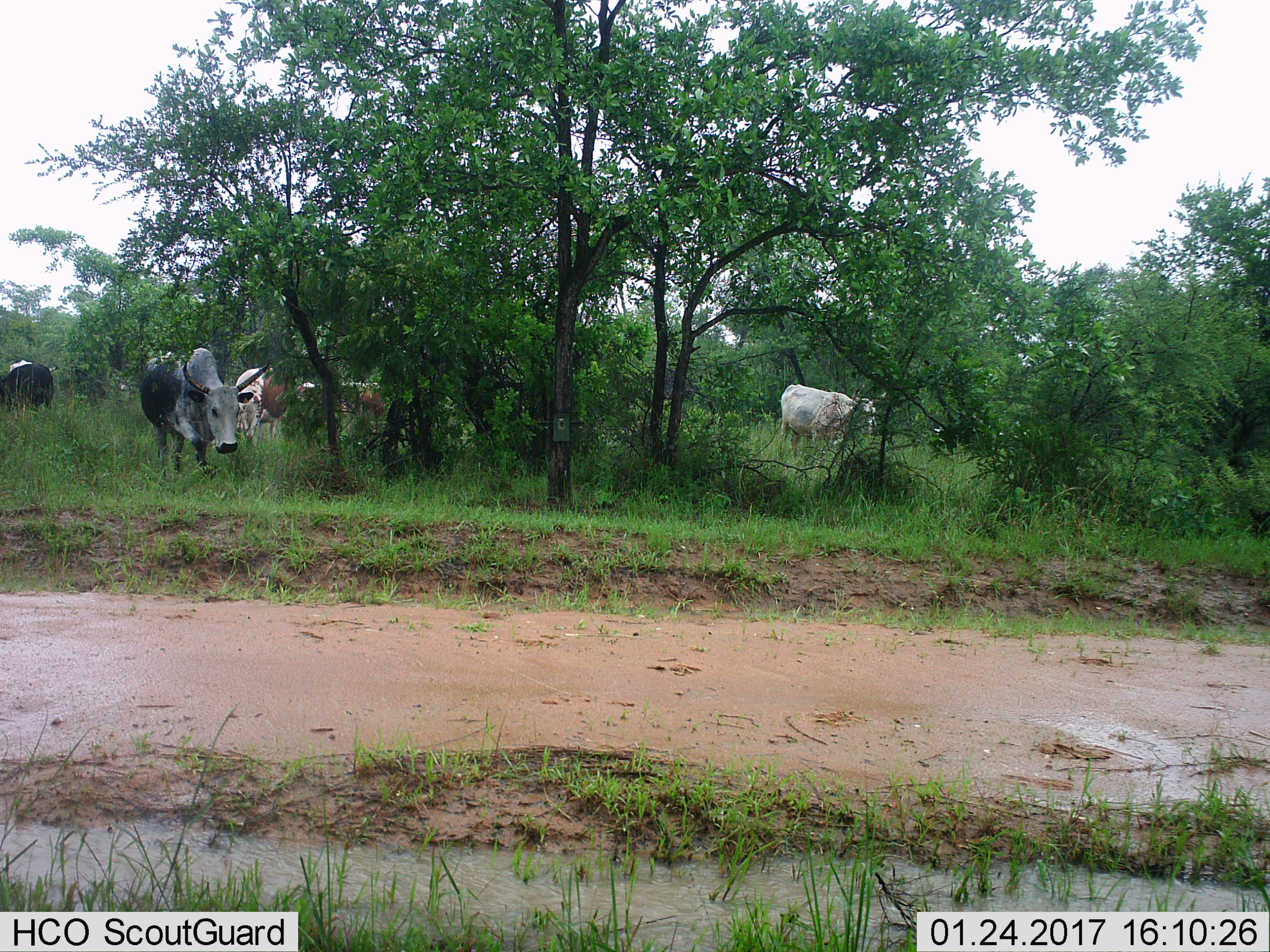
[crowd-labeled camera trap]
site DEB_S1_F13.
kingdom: Animalia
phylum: Chordata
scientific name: Vertebrata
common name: domestic animal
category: domesticanimal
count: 6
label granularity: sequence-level